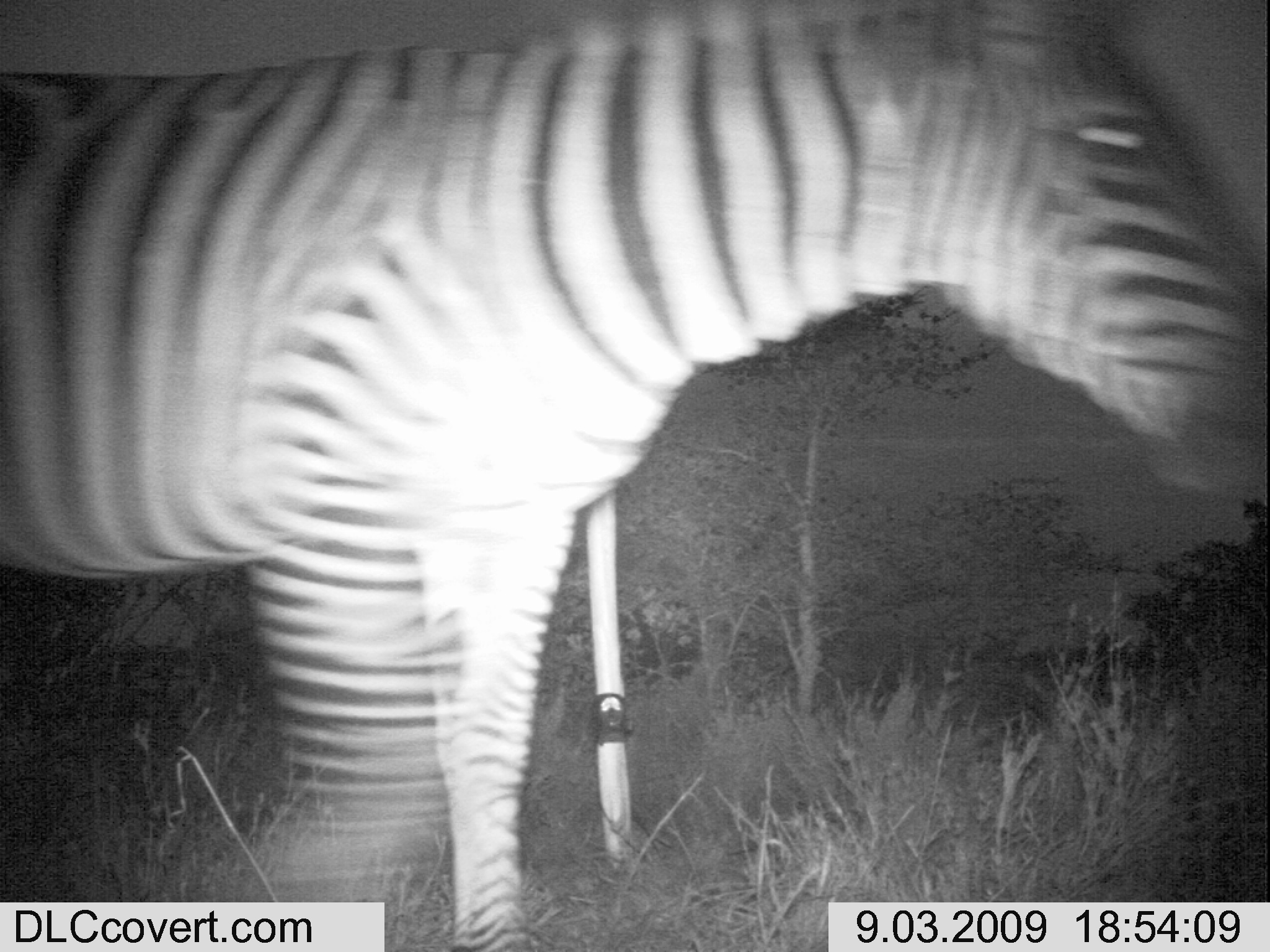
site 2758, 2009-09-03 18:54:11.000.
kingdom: Animalia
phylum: Chordata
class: Mammalia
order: Perissodactyla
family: Equidae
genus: Equus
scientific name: Equus quagga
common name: plains zebra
Equus quagga (plains zebra), count 1.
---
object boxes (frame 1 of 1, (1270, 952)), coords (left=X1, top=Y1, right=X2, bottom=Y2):
equus quagga: (left=1, top=0, right=1270, bottom=950)